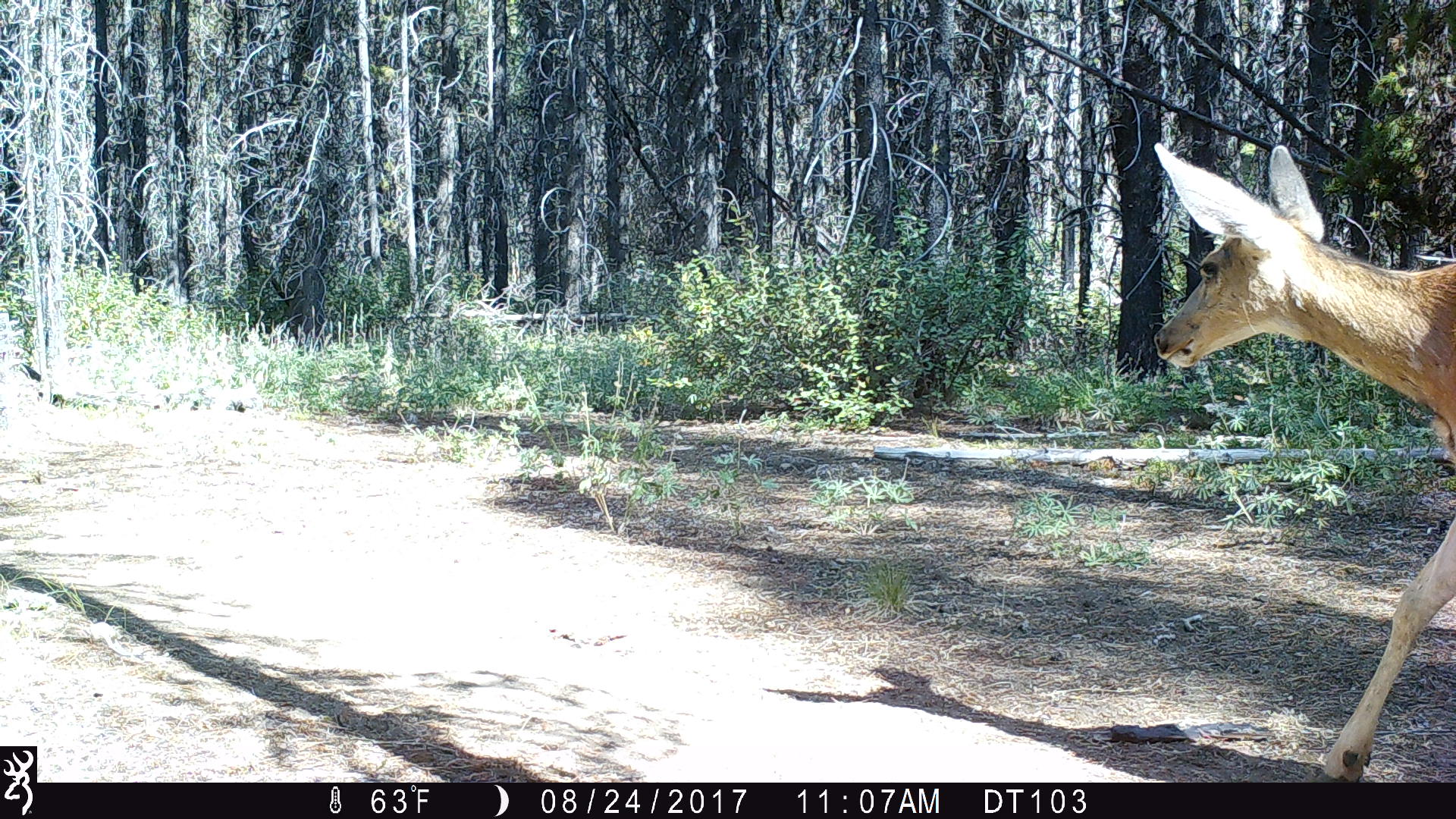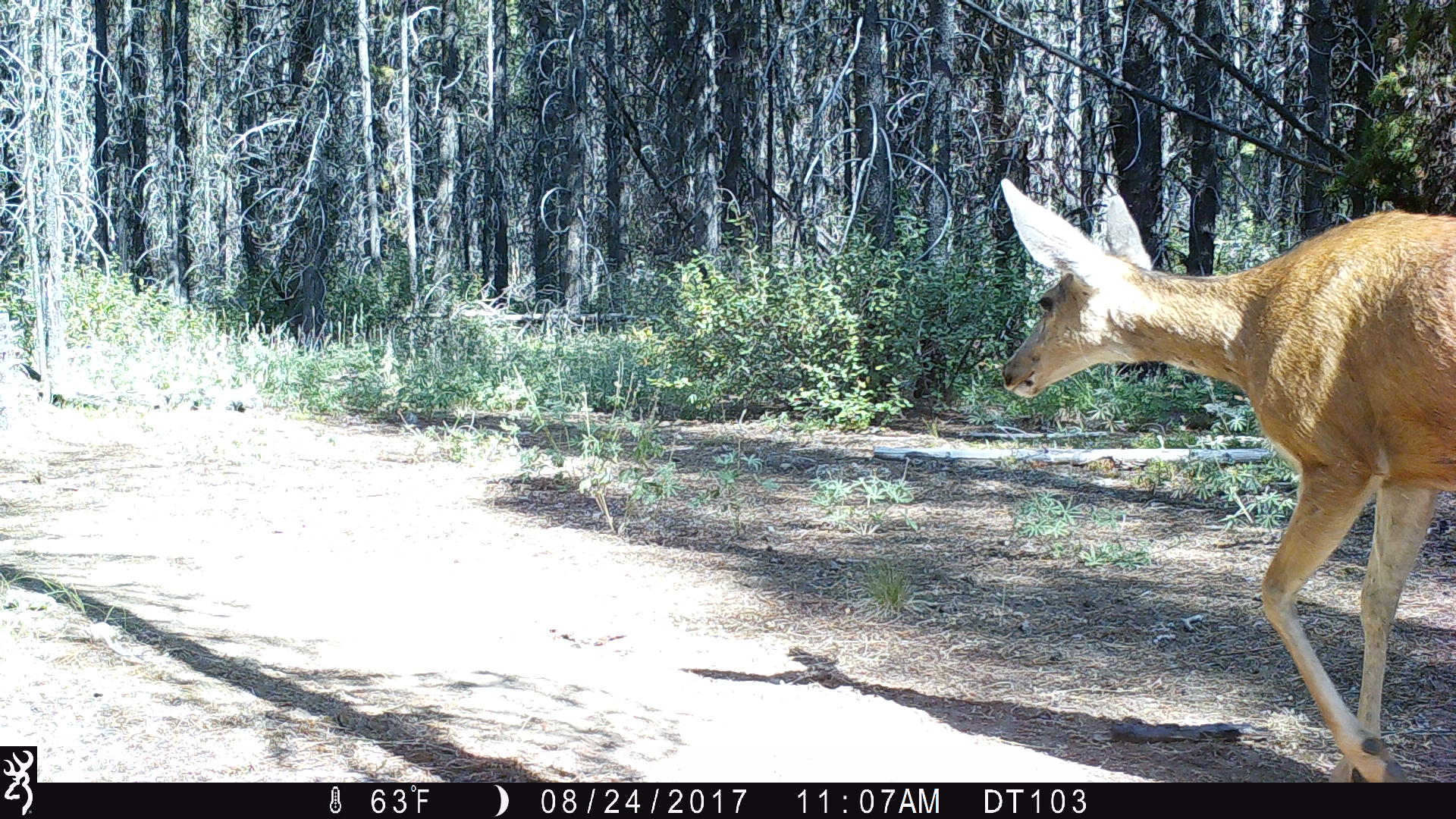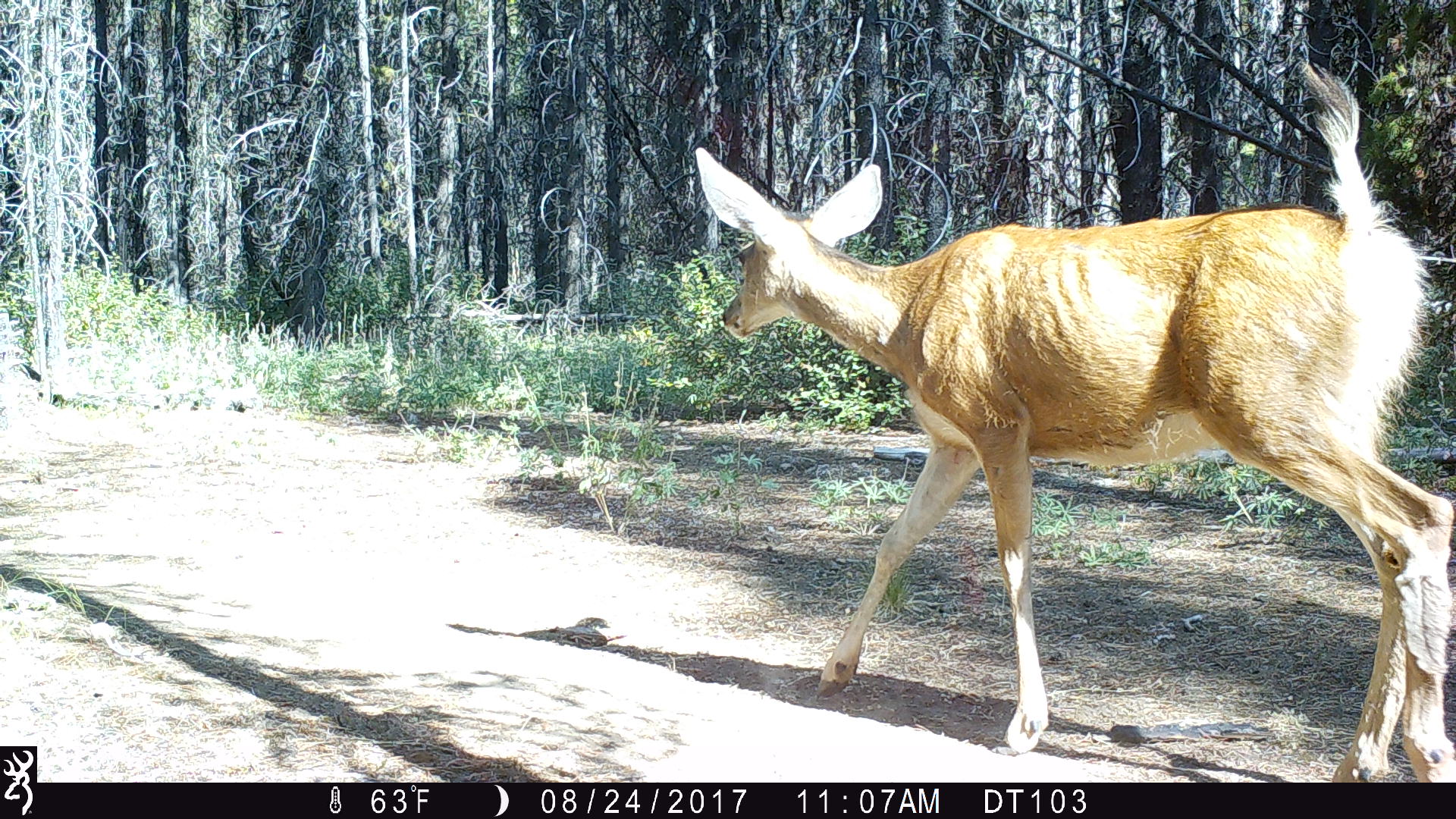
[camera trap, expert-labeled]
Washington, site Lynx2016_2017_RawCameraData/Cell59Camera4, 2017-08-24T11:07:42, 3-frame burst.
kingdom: Animalia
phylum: Chordata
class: Mammalia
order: Artiodactyla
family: Cervidae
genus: Odocoileus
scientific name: Odocoileus hemionus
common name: mule deer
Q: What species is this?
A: Odocoileus hemionus (mule deer).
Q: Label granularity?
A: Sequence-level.